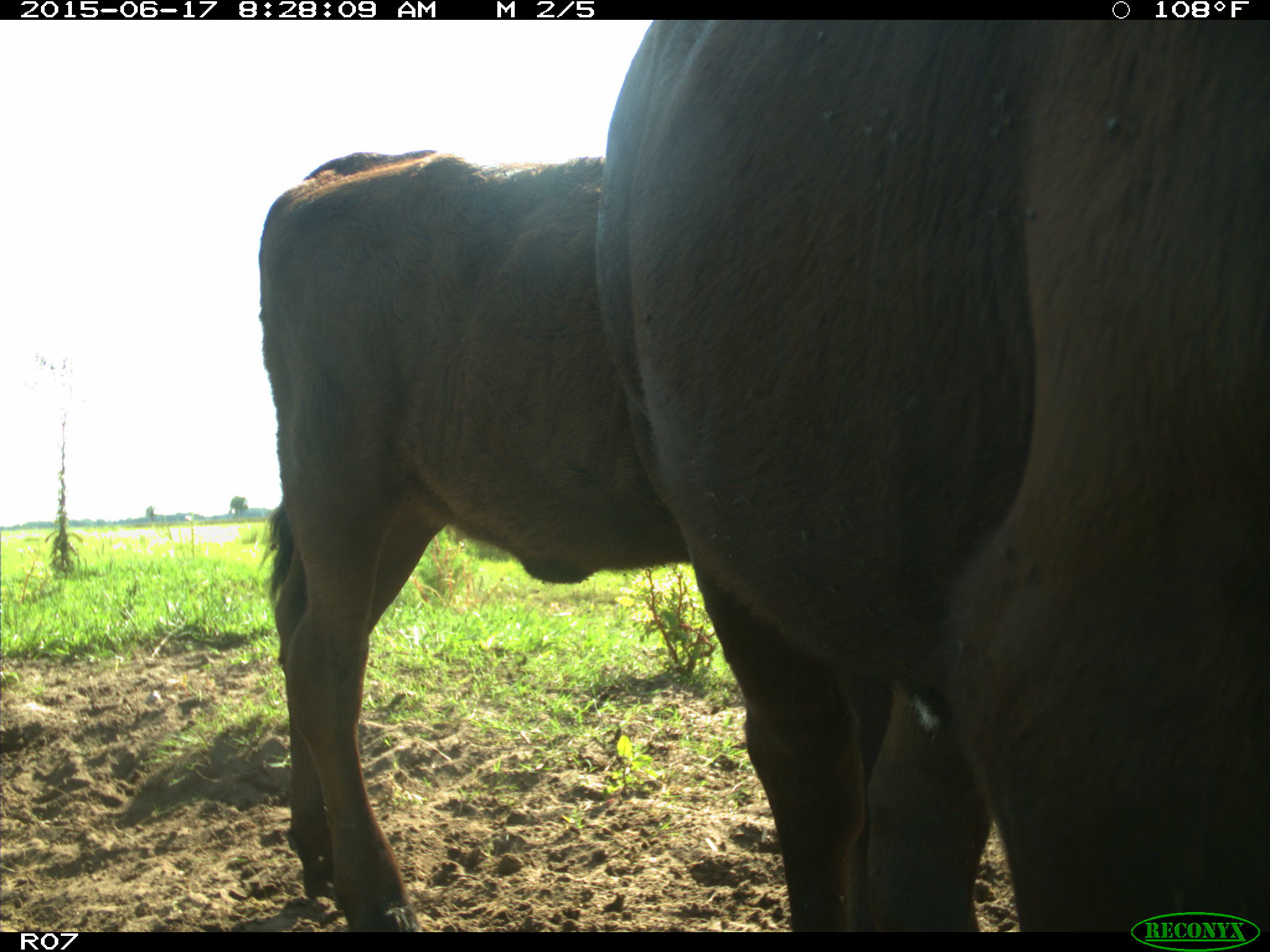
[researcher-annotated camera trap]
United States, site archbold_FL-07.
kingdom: Animalia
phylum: Chordata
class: Mammalia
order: Artiodactyla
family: Bovidae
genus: Bos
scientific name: Bos taurus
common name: domestic cow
Bos taurus (domestic cow).